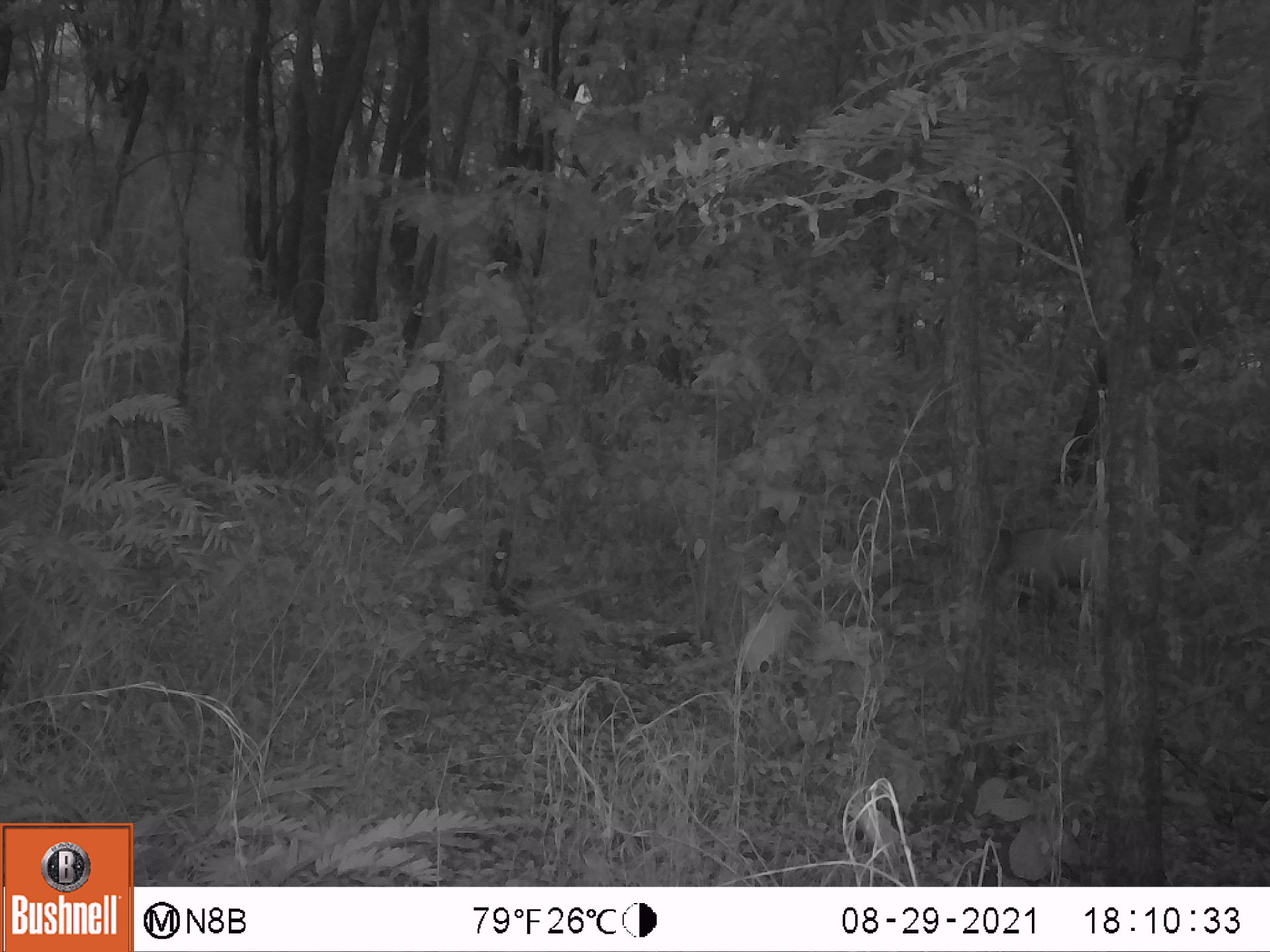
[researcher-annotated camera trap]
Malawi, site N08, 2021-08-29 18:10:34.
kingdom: Animalia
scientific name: Animalia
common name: other animal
Other animal (Animalia), count 1.